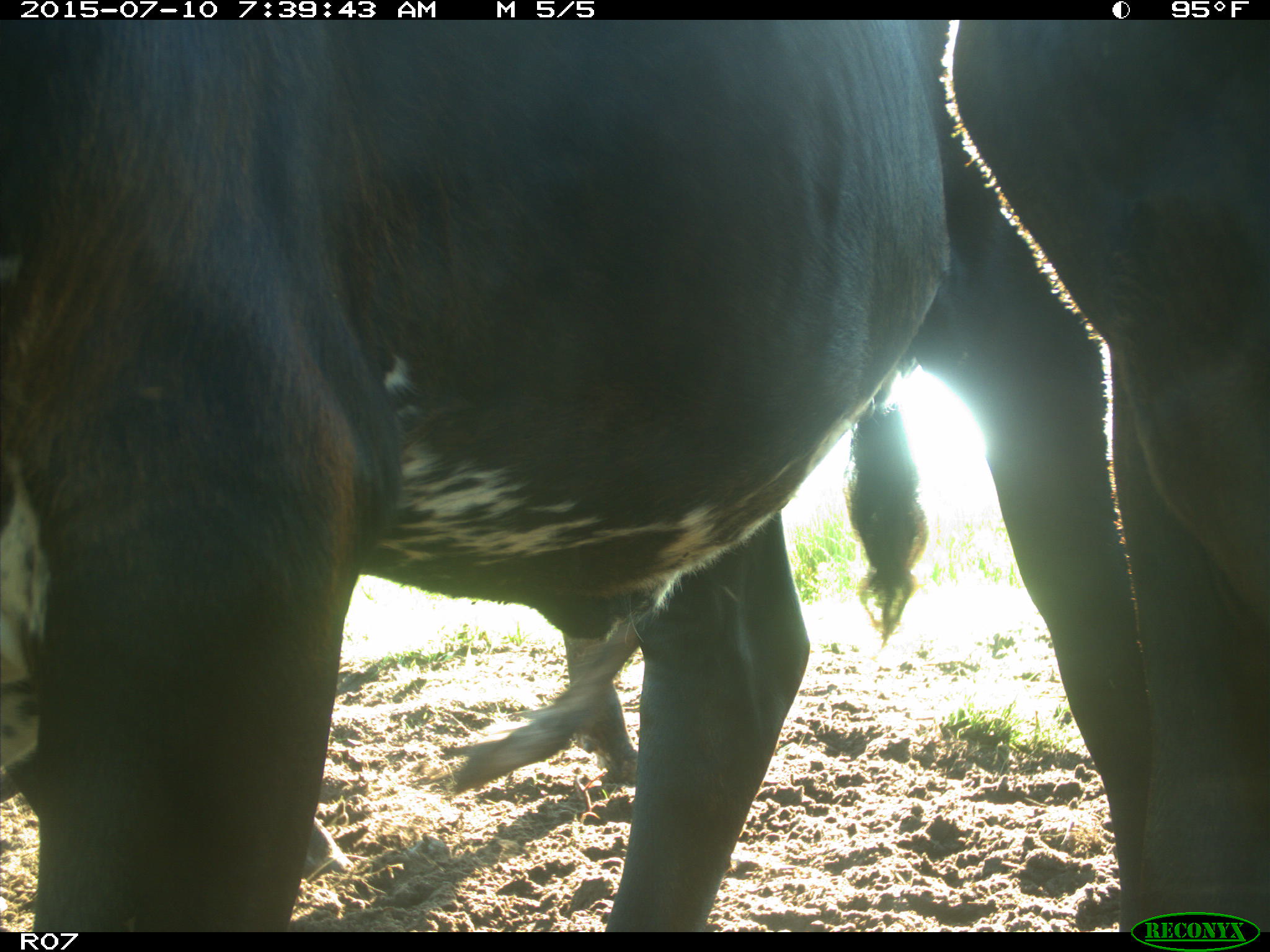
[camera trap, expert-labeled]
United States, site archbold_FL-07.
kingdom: Animalia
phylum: Chordata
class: Mammalia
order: Artiodactyla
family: Bovidae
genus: Bos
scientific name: Bos taurus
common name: domestic cow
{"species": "Bos taurus (domestic cow)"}